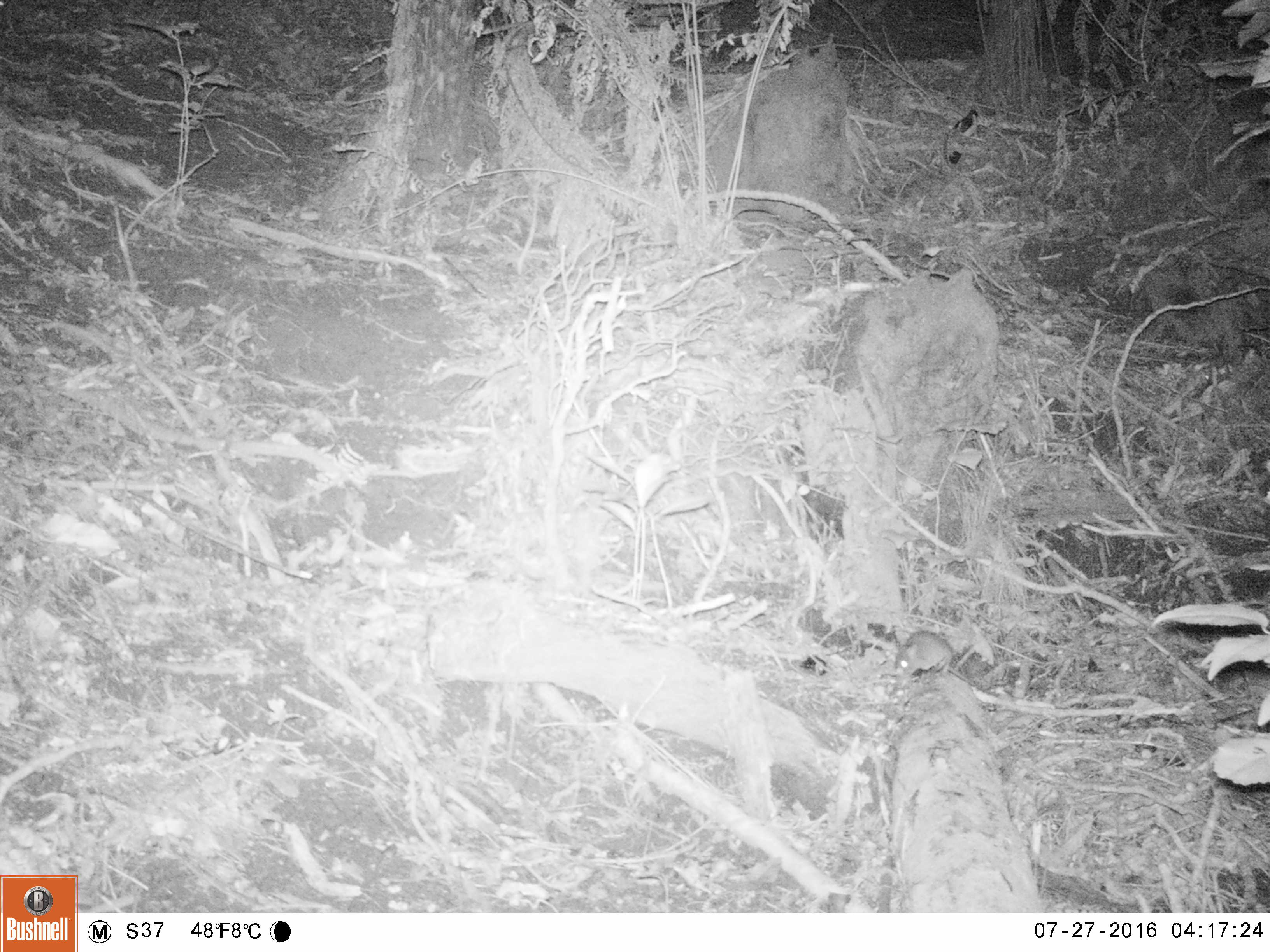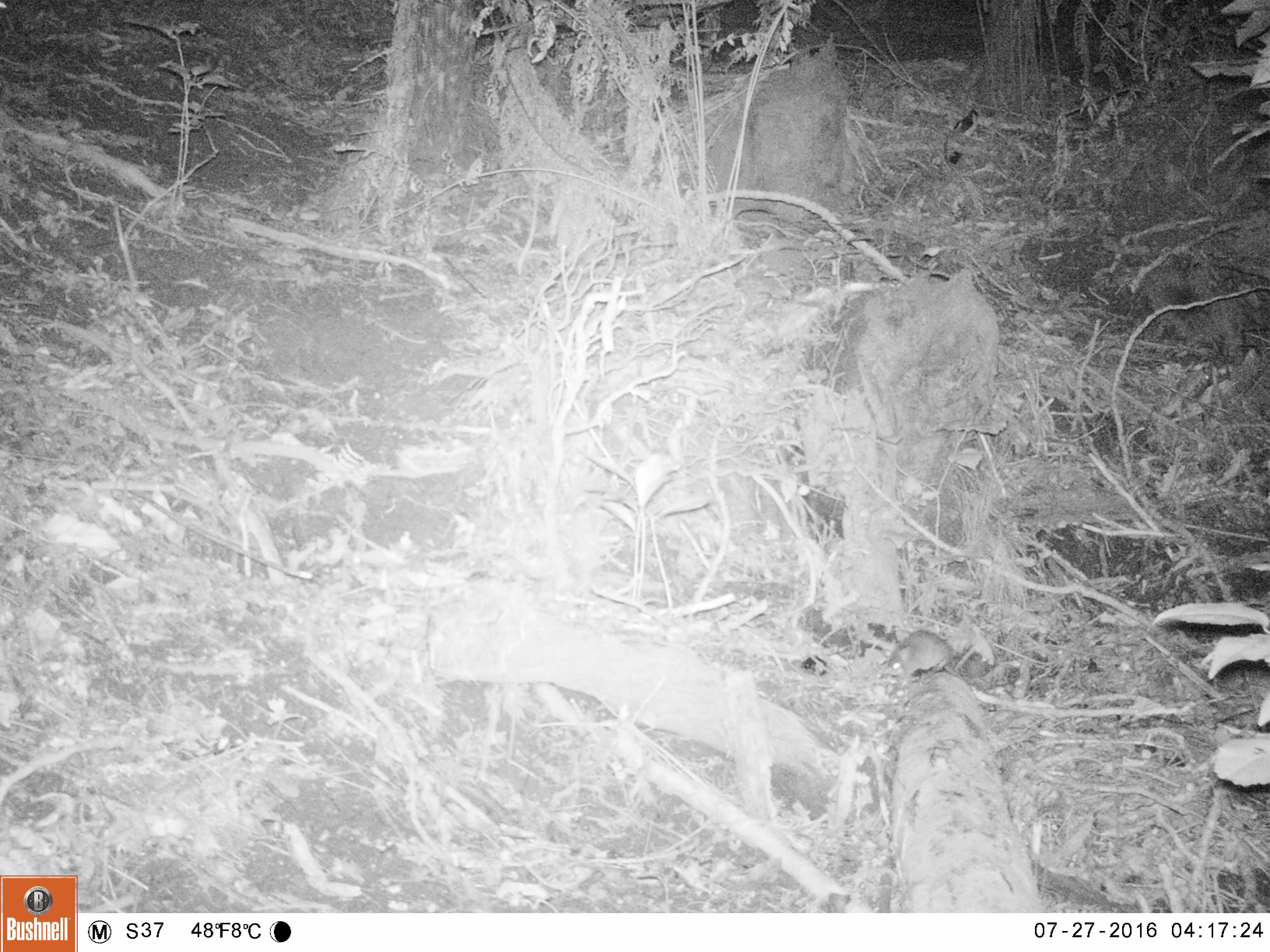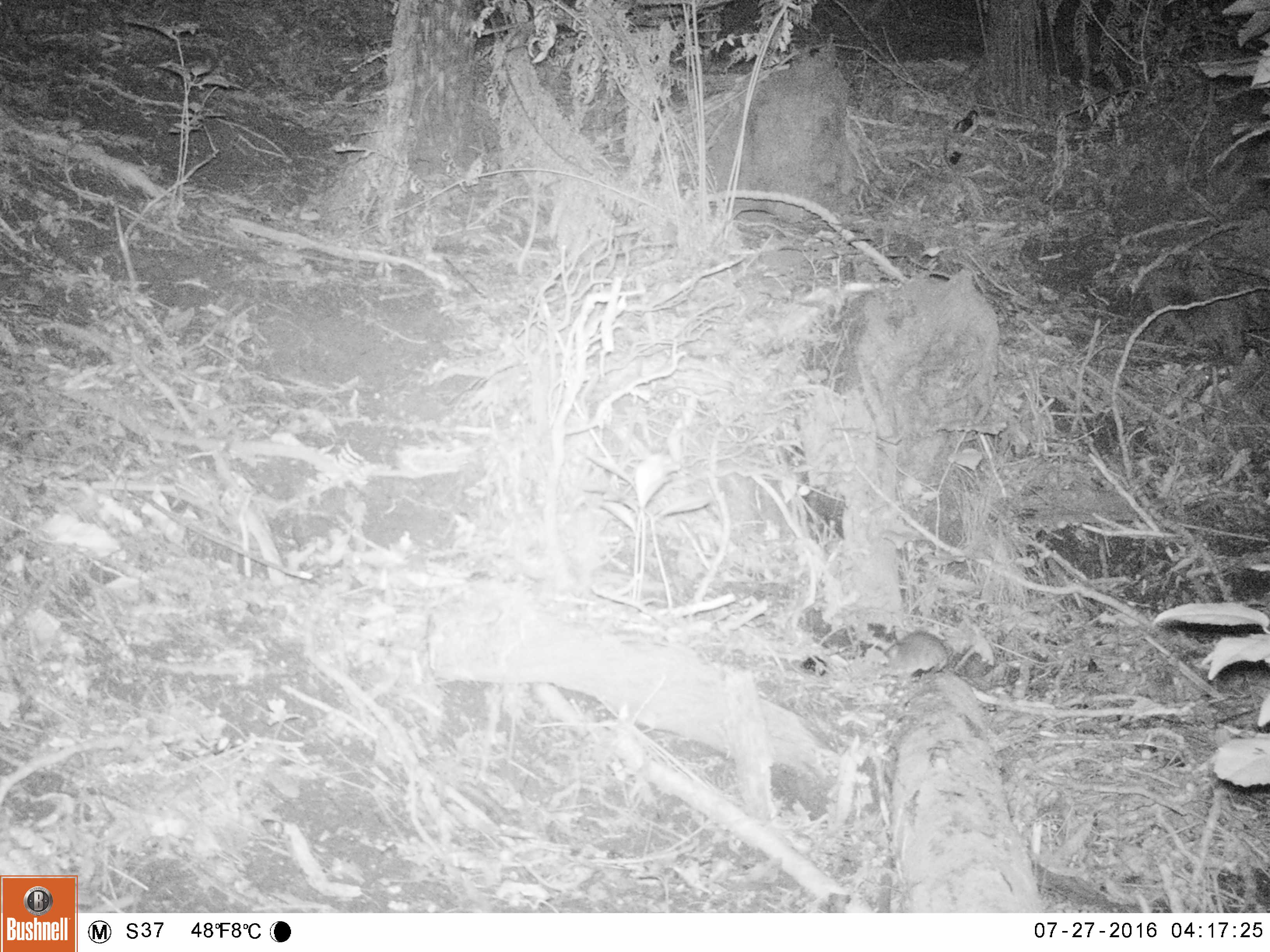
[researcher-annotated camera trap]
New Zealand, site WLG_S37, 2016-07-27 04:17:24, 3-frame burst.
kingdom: Animalia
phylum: Chordata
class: Mammalia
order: Rodentia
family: Muridae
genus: Mus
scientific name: Mus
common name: mouse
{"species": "mouse (Mus)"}